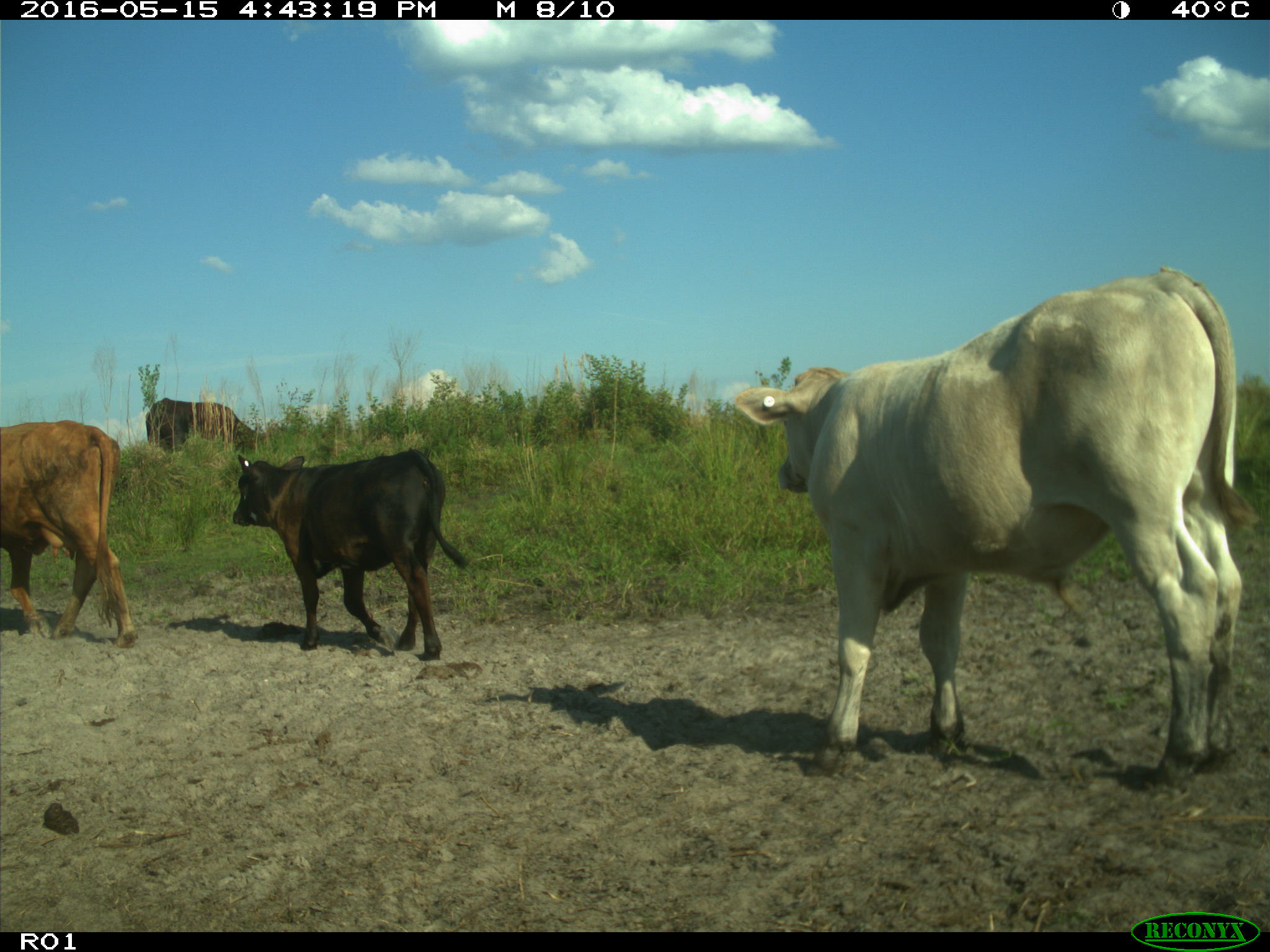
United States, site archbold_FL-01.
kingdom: Animalia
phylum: Chordata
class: Mammalia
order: Artiodactyla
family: Bovidae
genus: Bos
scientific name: Bos taurus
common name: domestic cow